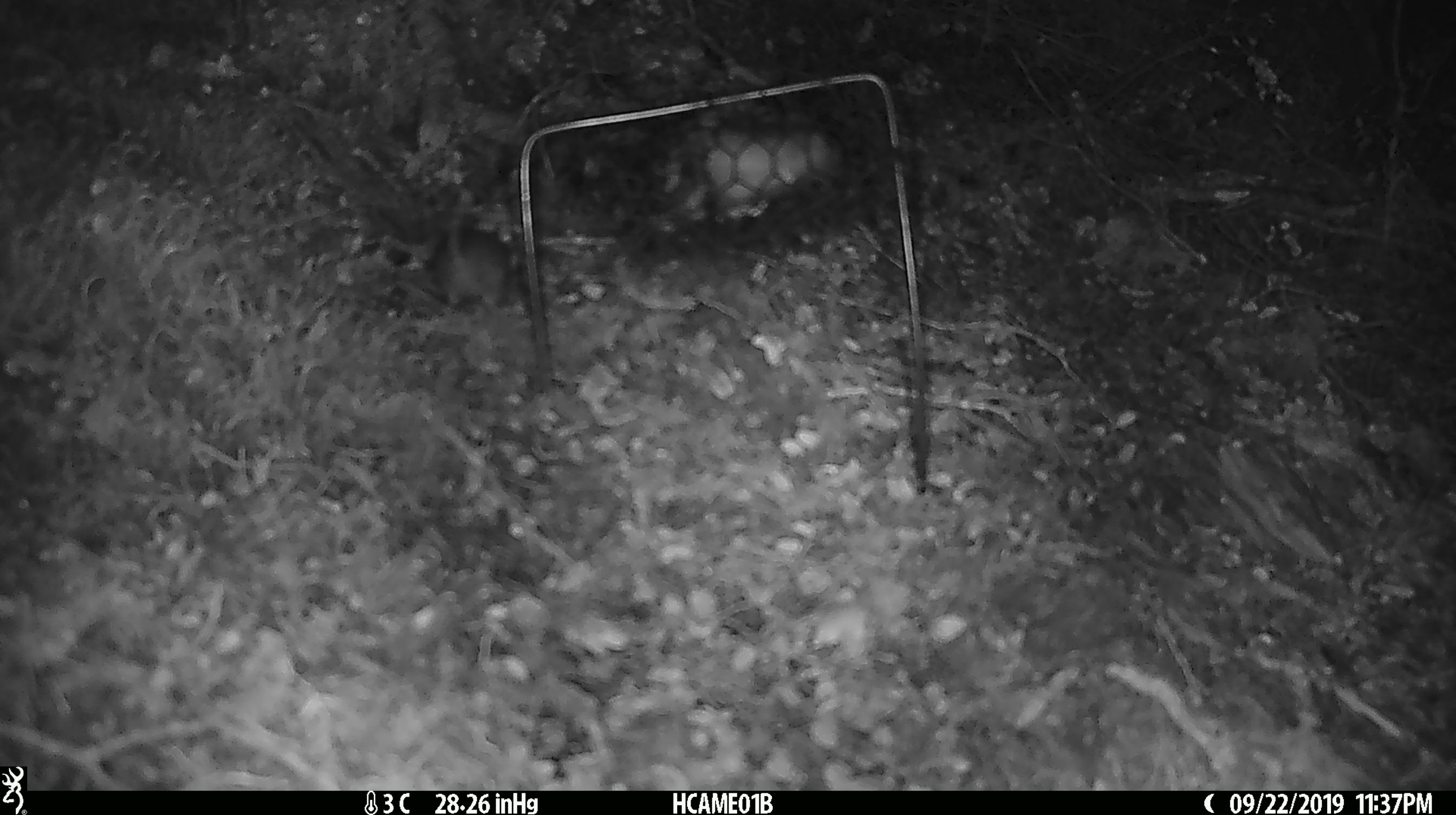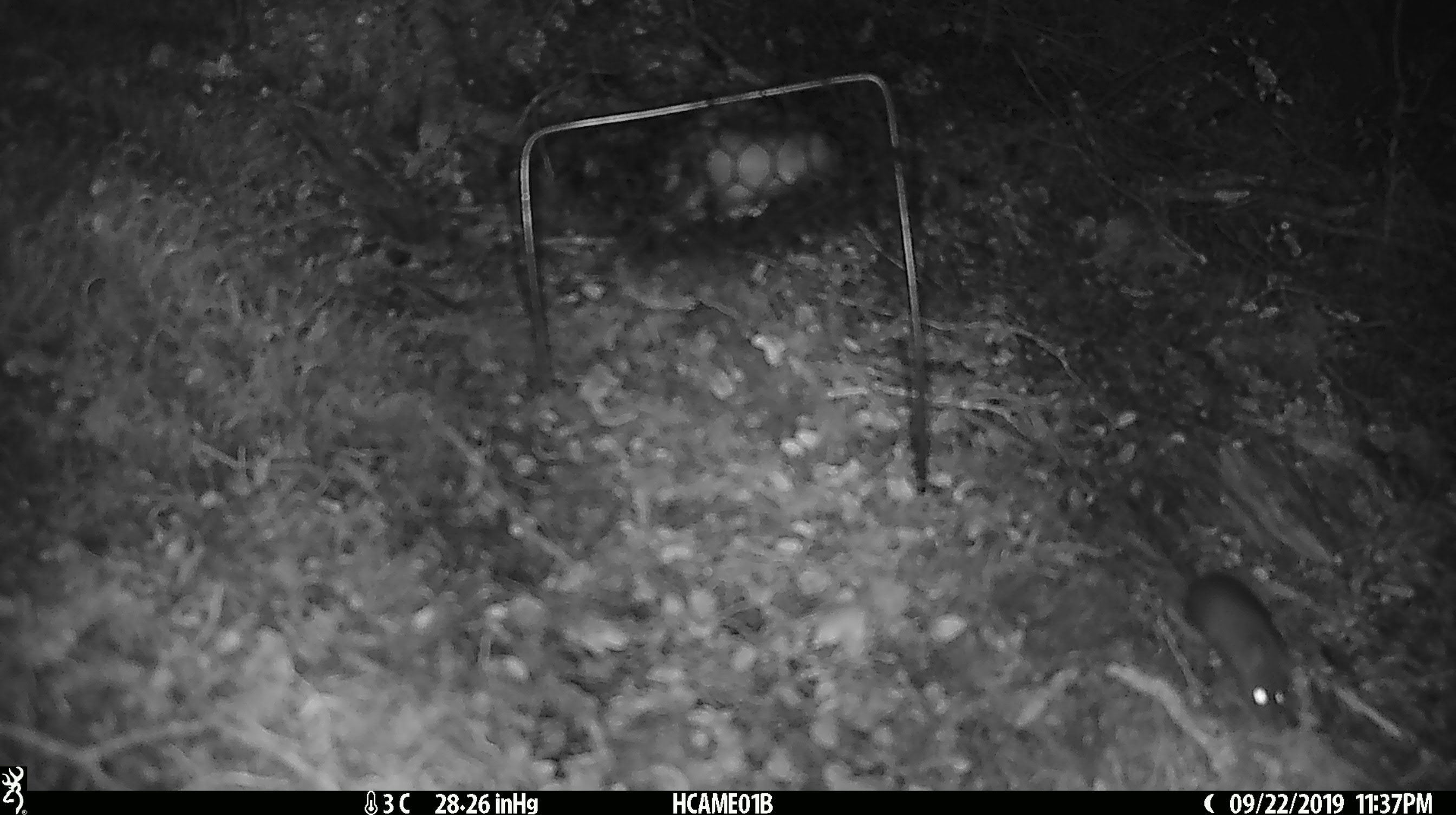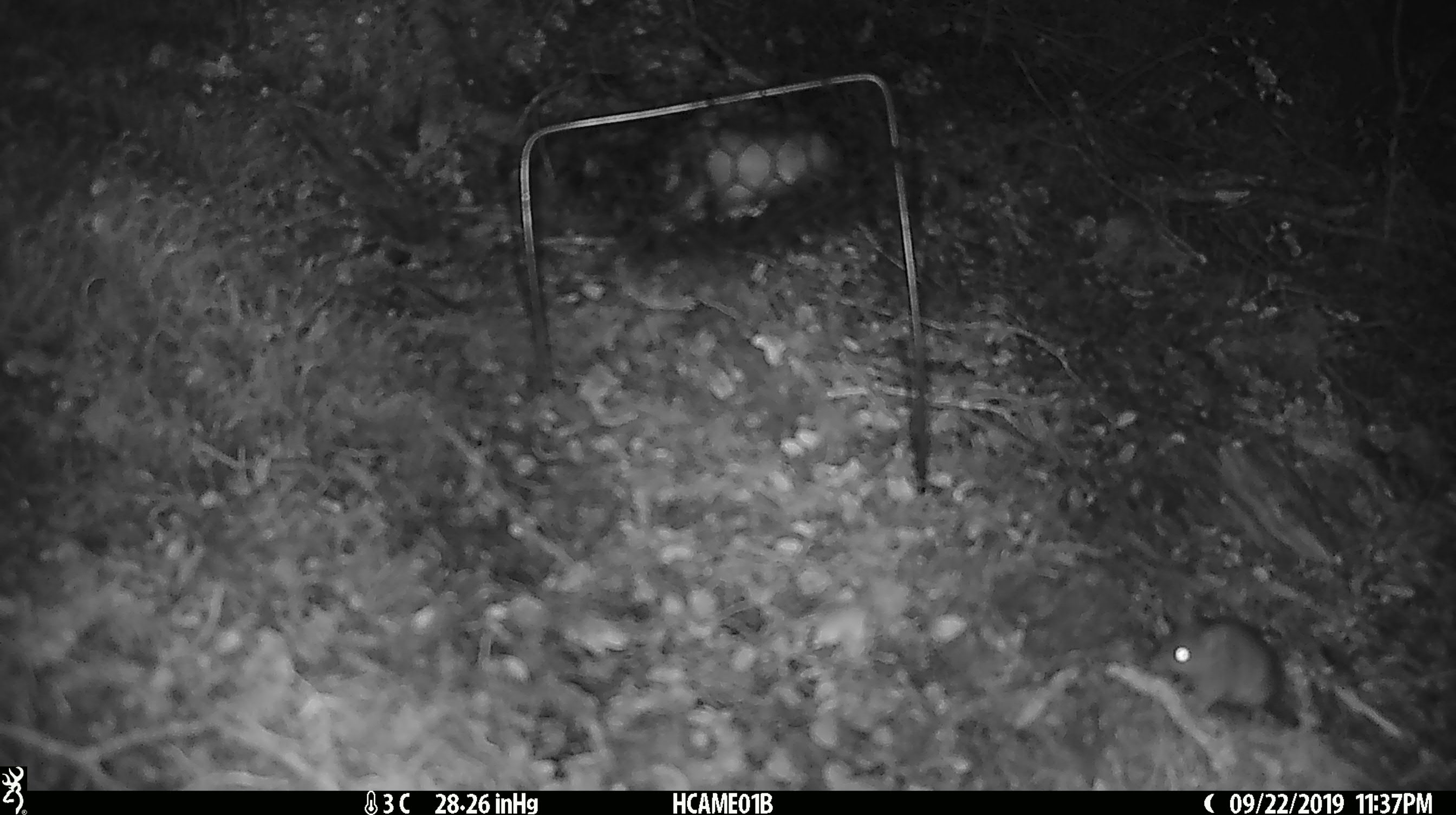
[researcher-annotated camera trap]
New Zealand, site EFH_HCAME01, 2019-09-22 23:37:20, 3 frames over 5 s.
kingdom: Animalia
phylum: Chordata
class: Mammalia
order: Rodentia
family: Muridae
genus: Mus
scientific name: Mus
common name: mouse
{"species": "mouse (Mus)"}